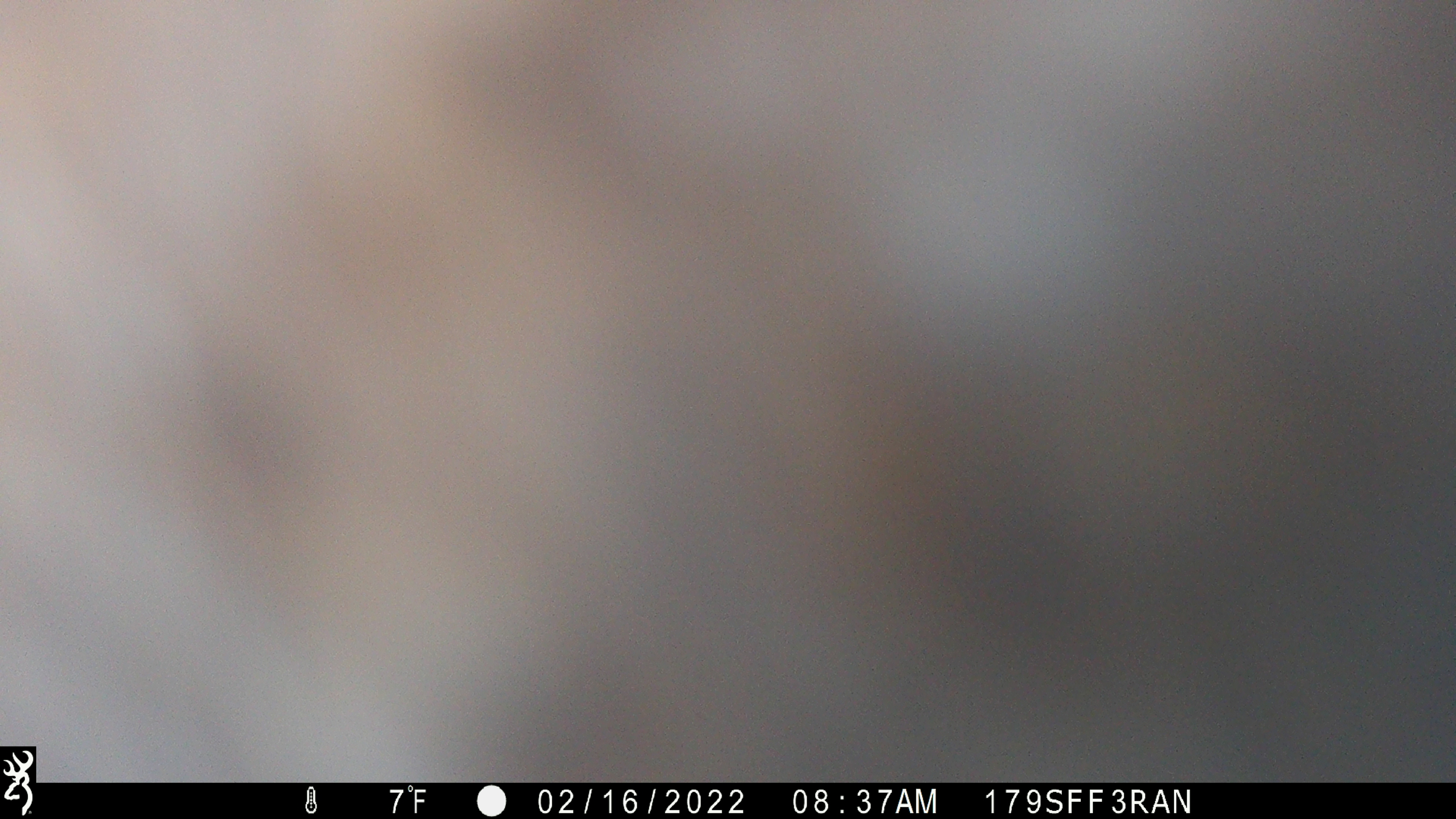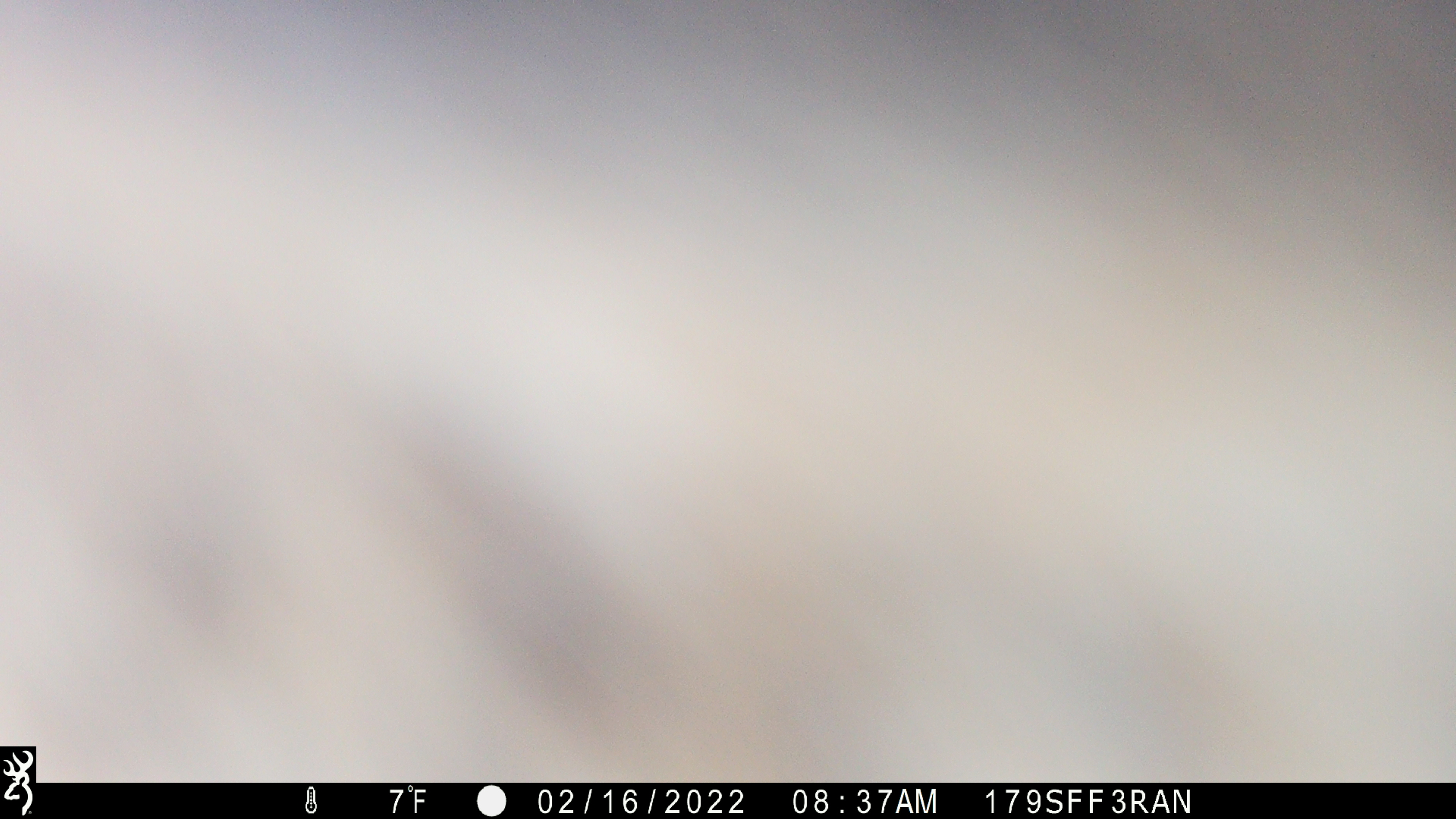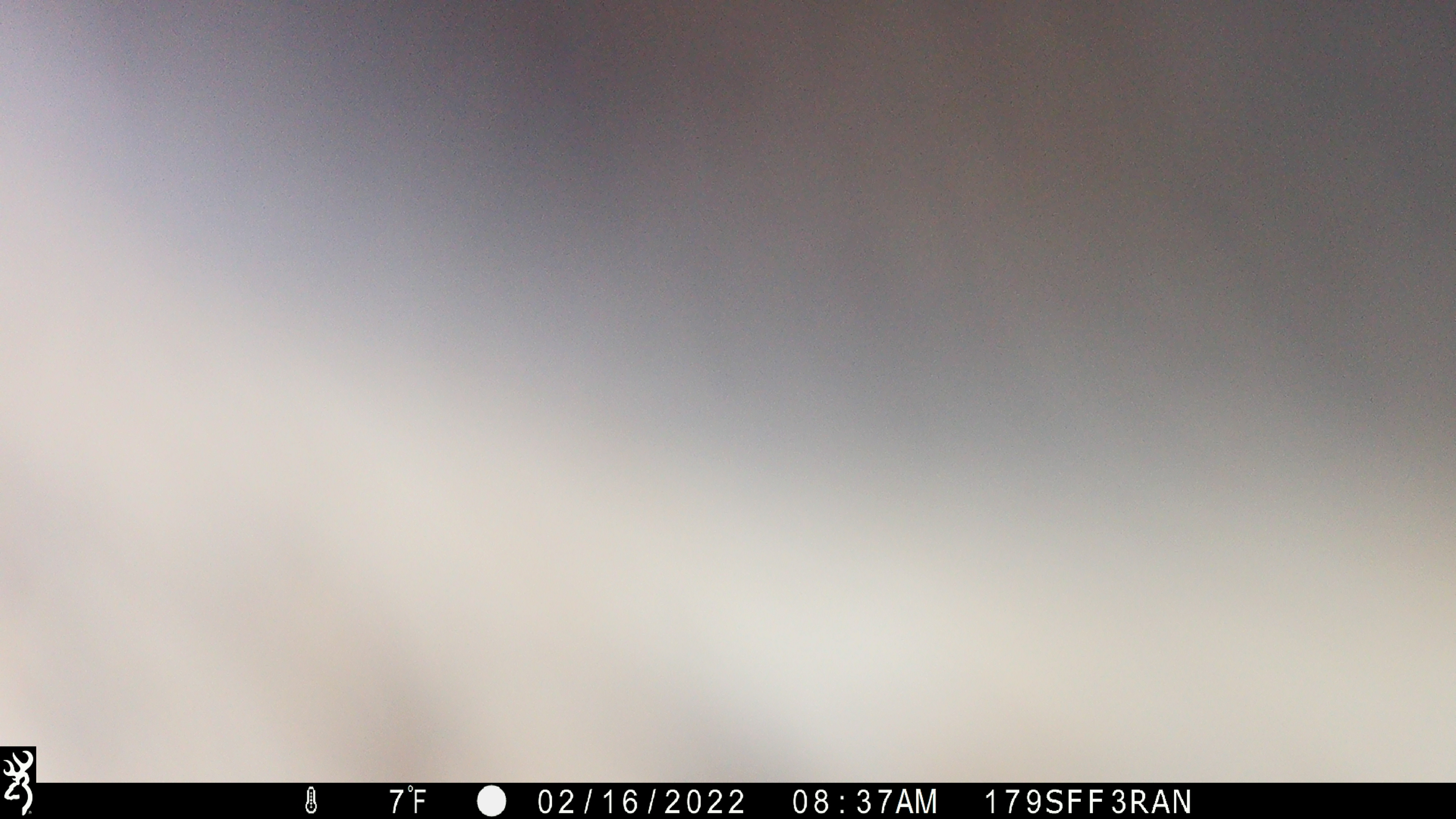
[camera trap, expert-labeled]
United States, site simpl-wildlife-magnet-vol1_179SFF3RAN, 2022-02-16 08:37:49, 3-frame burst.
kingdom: Animalia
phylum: Chordata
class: Mammalia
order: Artiodactyla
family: Cervidae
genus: Alces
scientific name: Alces alces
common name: moose